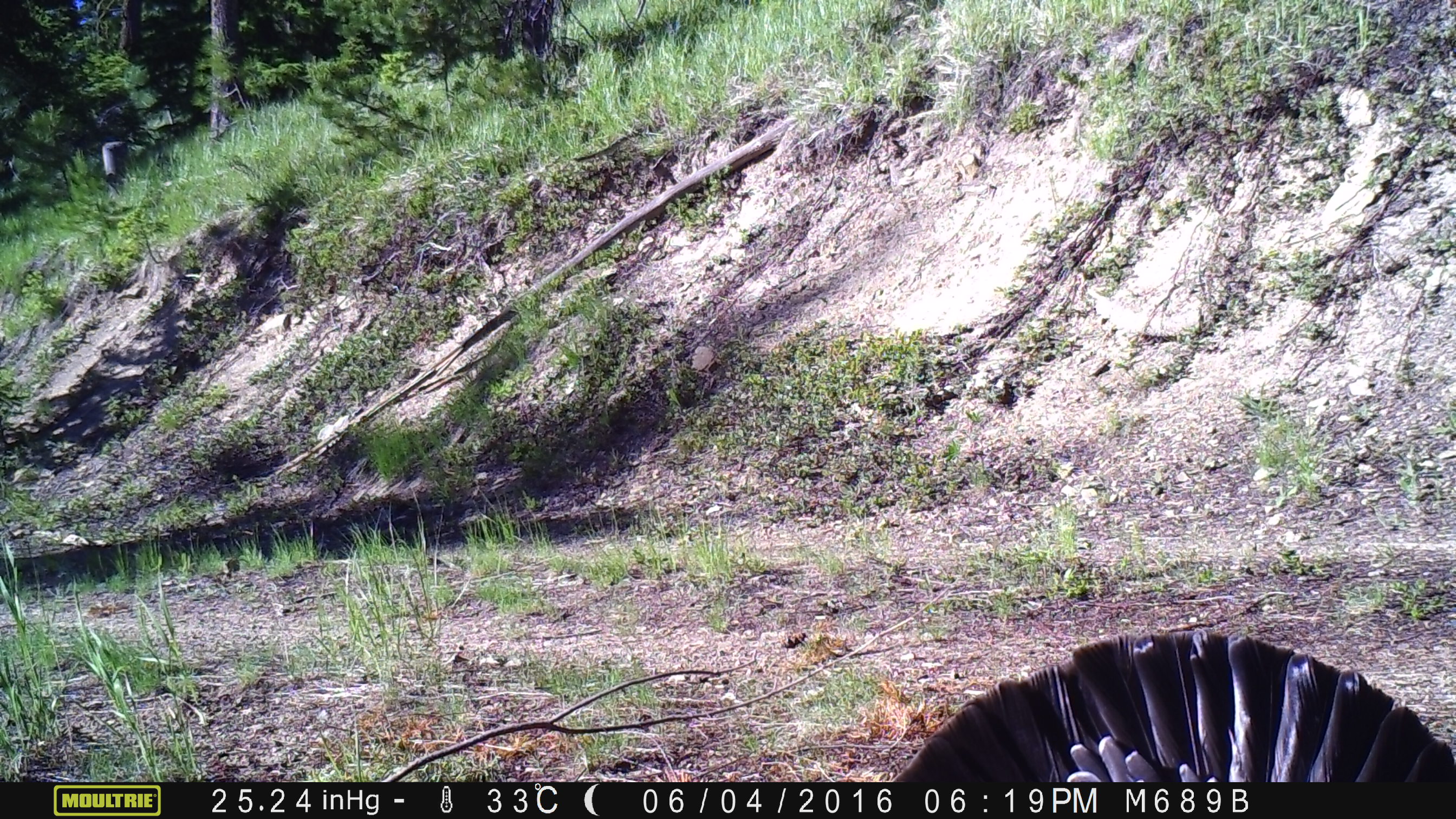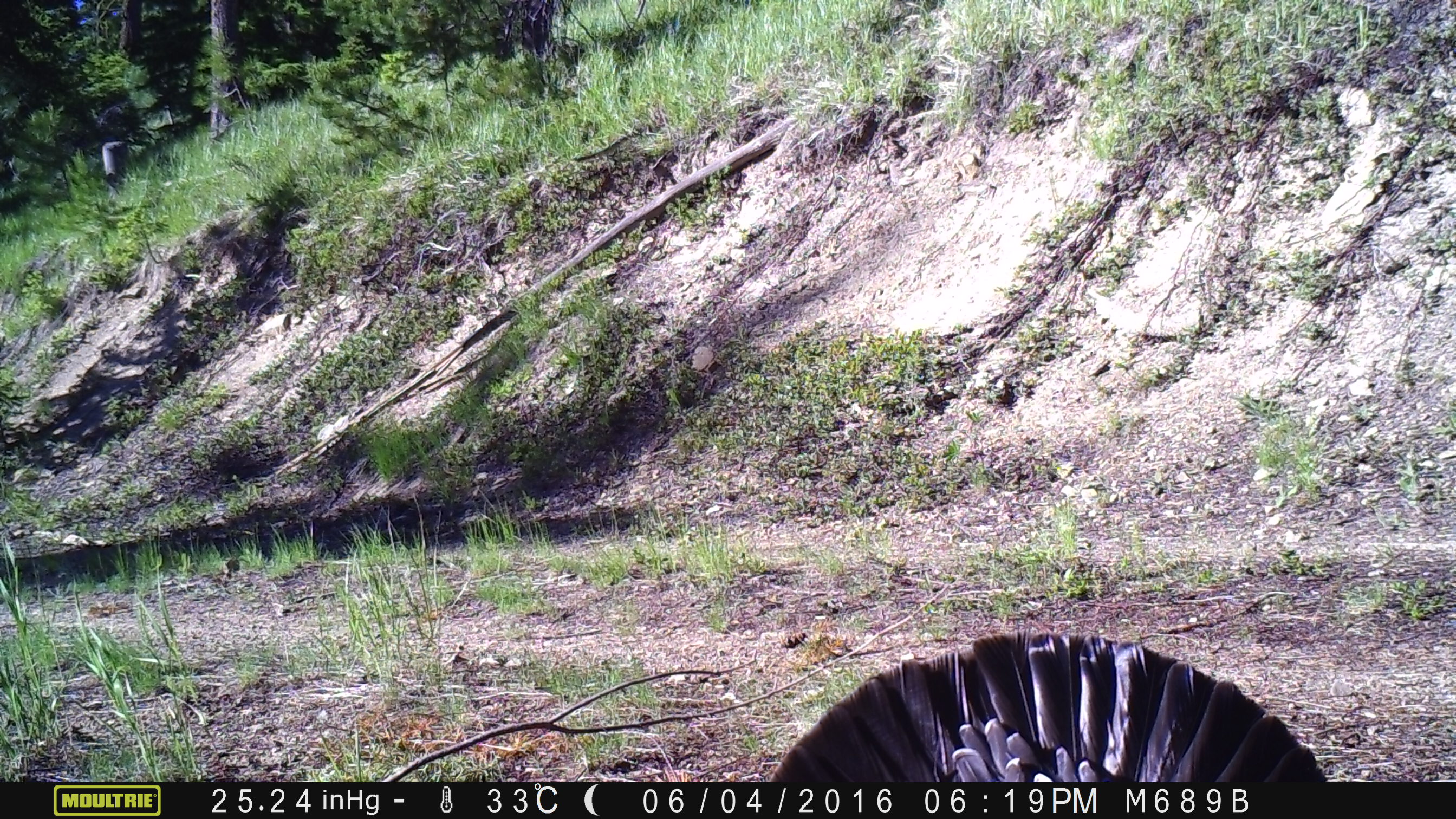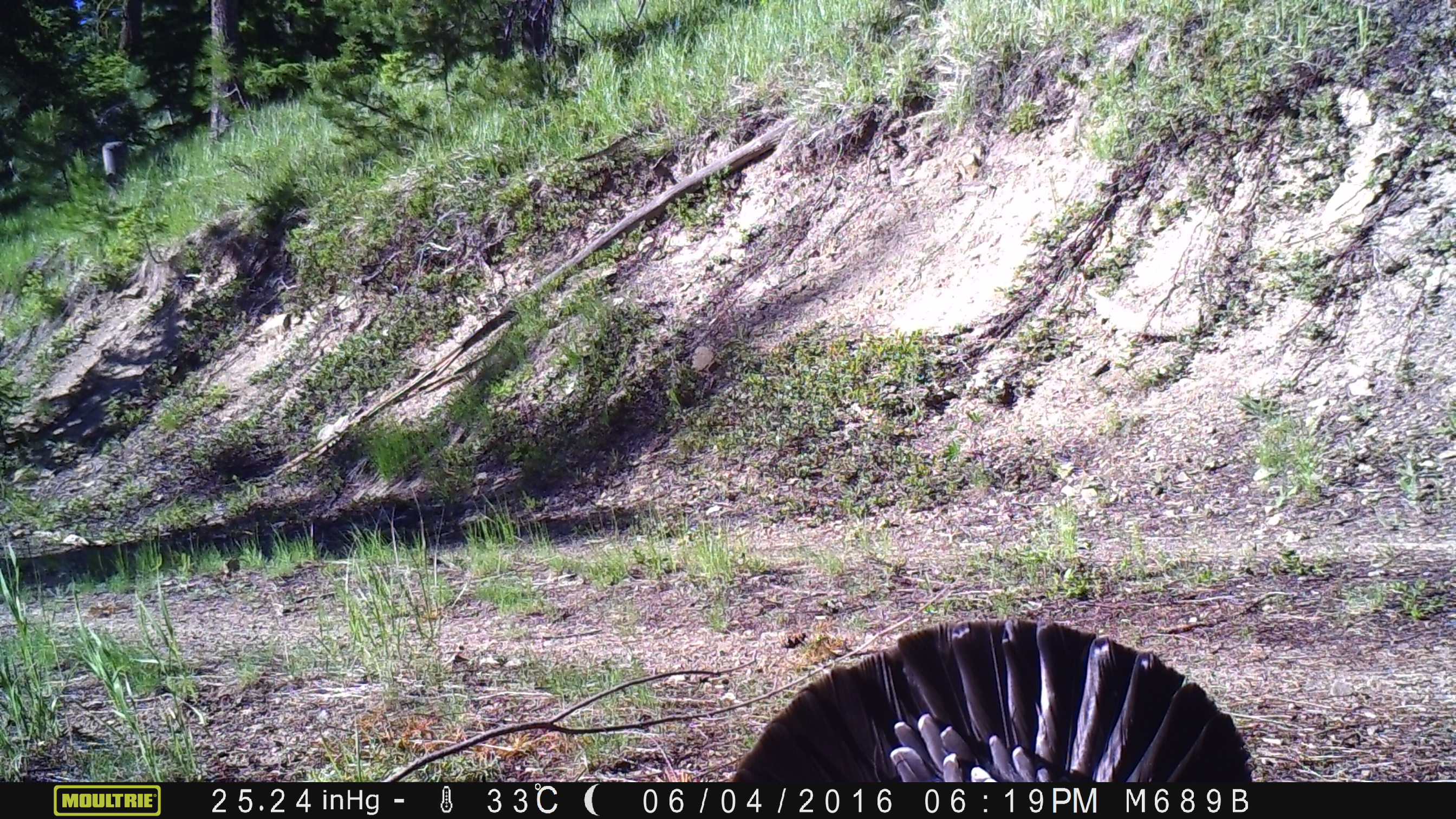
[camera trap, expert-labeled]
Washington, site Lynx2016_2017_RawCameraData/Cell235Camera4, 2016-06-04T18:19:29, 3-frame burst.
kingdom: Animalia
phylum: Chordata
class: Aves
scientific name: Aves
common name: birds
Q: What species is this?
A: Aves (birds).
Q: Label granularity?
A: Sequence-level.